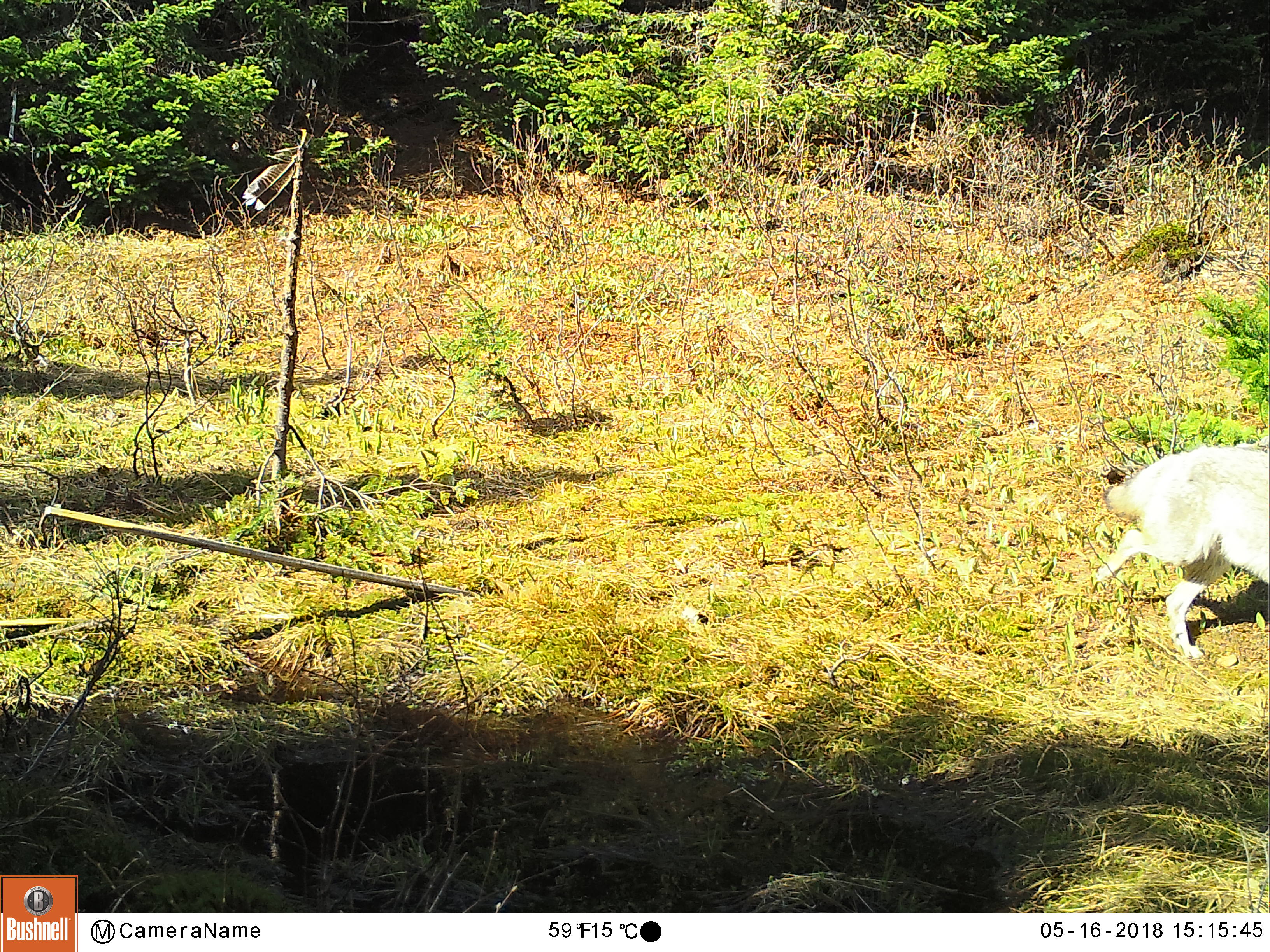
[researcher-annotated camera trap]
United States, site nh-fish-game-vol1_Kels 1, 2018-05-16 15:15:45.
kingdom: Animalia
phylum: Chordata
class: Mammalia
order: Carnivora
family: Canidae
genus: Canis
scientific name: Canis latrans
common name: coyote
Coyote (Canis latrans).